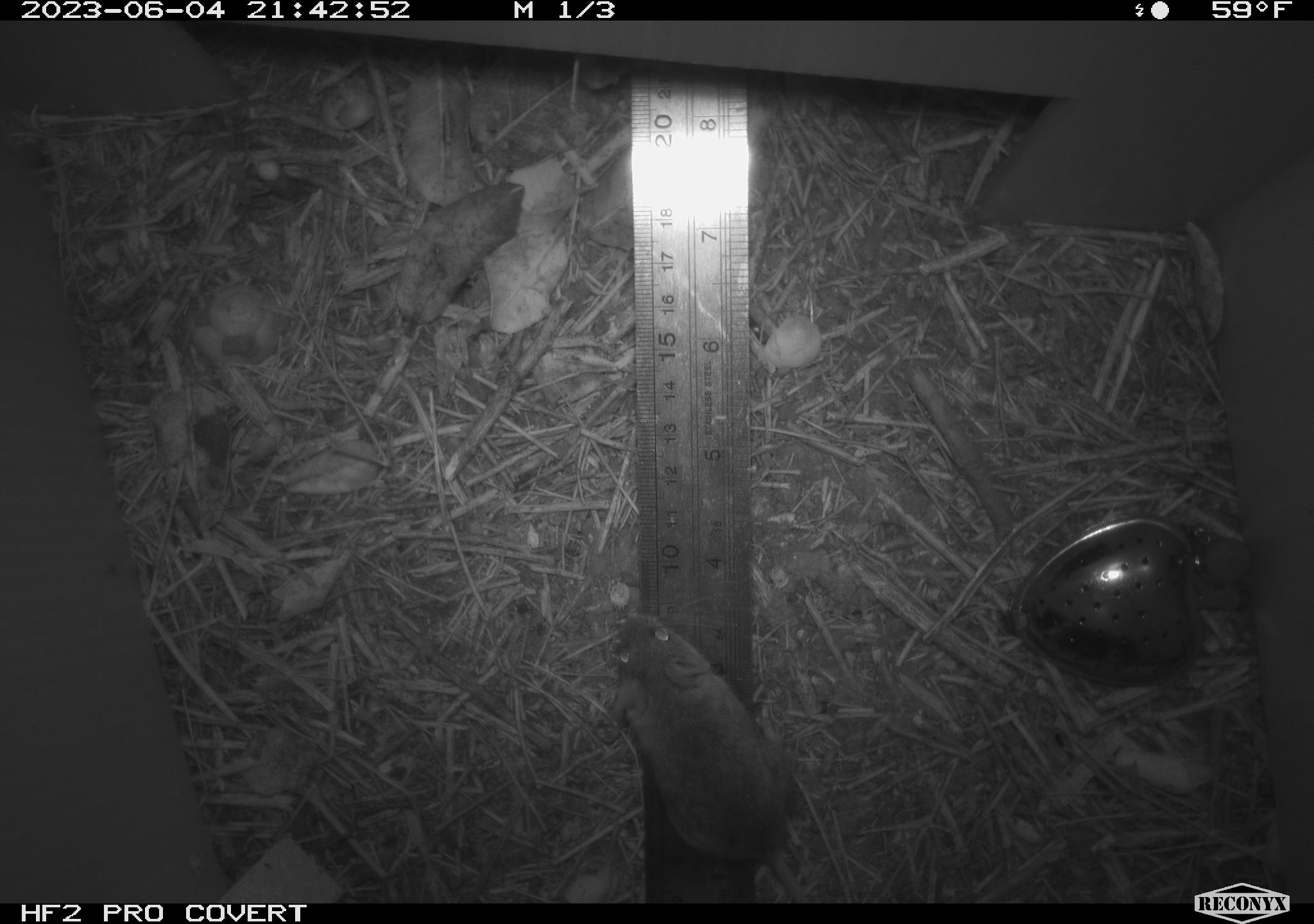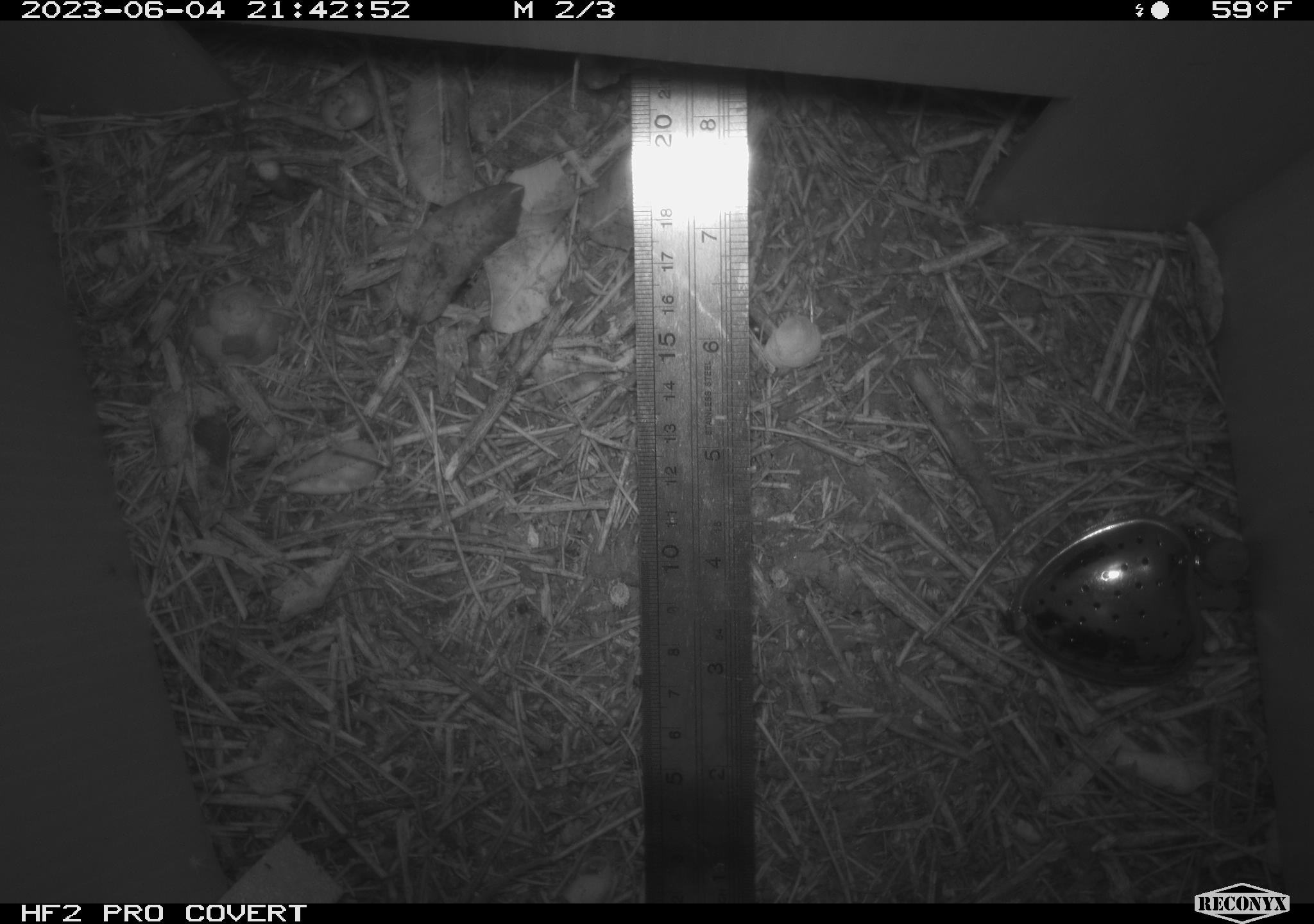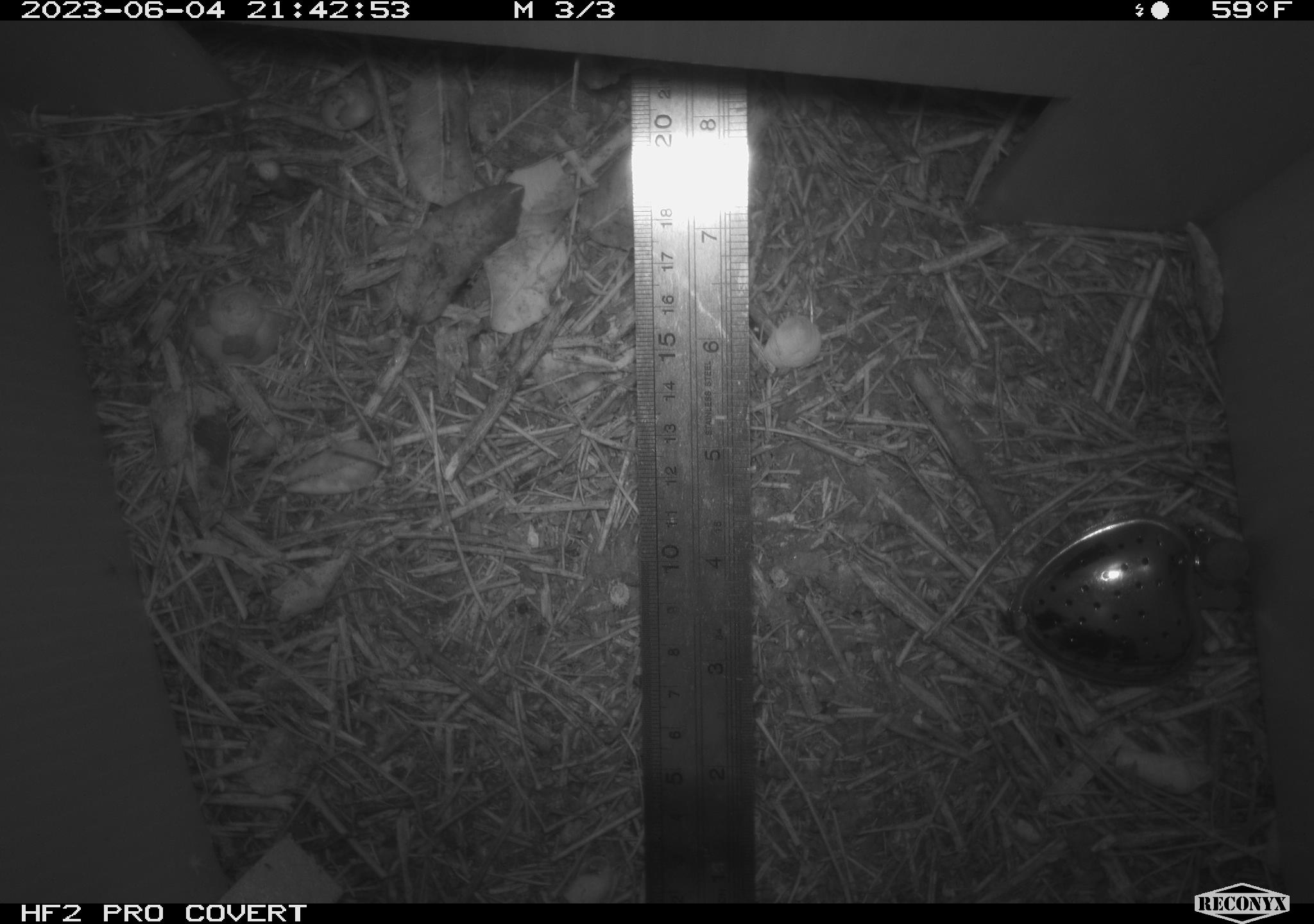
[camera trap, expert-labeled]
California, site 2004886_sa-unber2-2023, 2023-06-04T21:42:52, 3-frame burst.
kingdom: Animalia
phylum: Chordata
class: Mammalia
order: Rodentia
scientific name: Rodentia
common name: mouse species